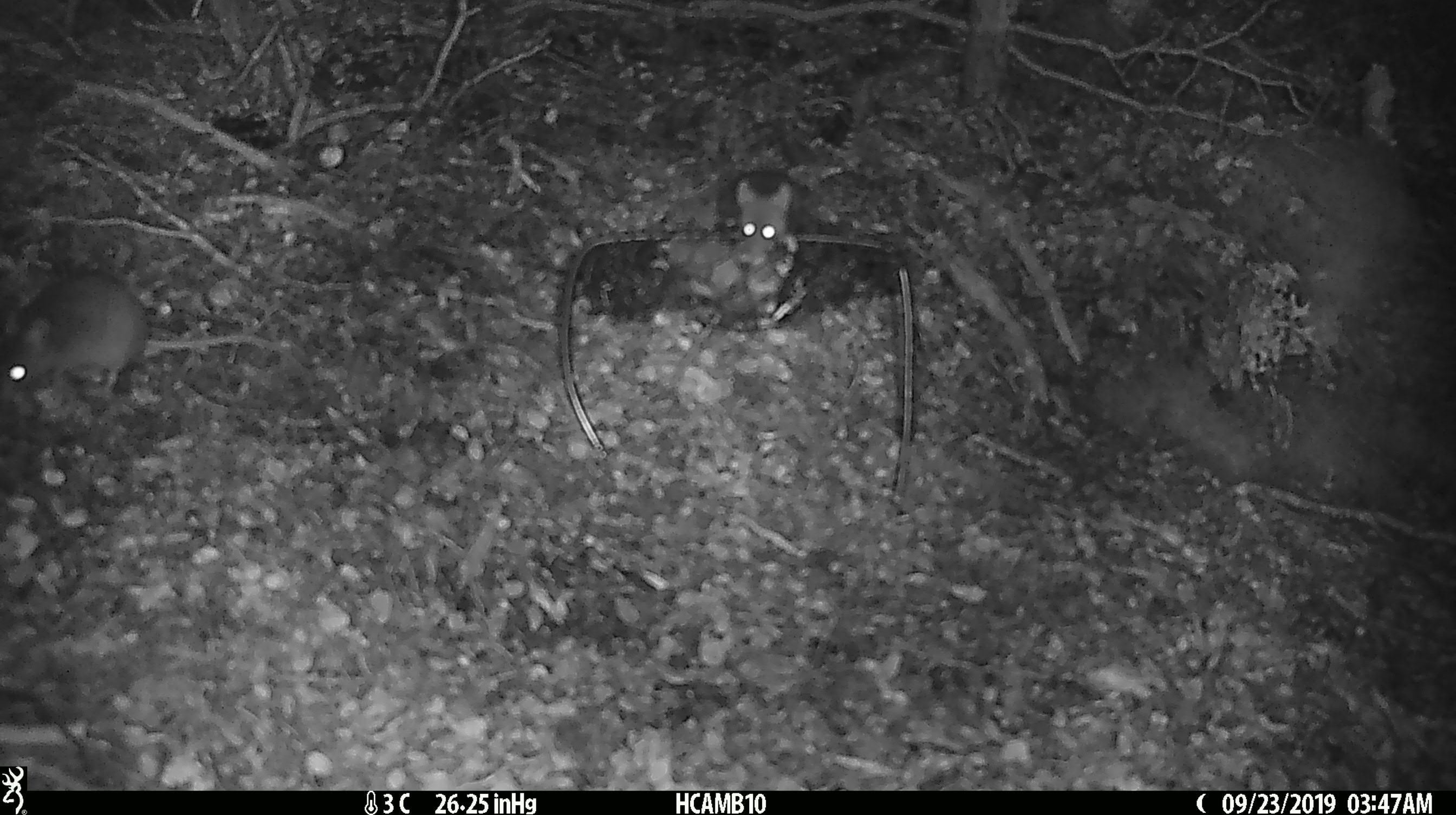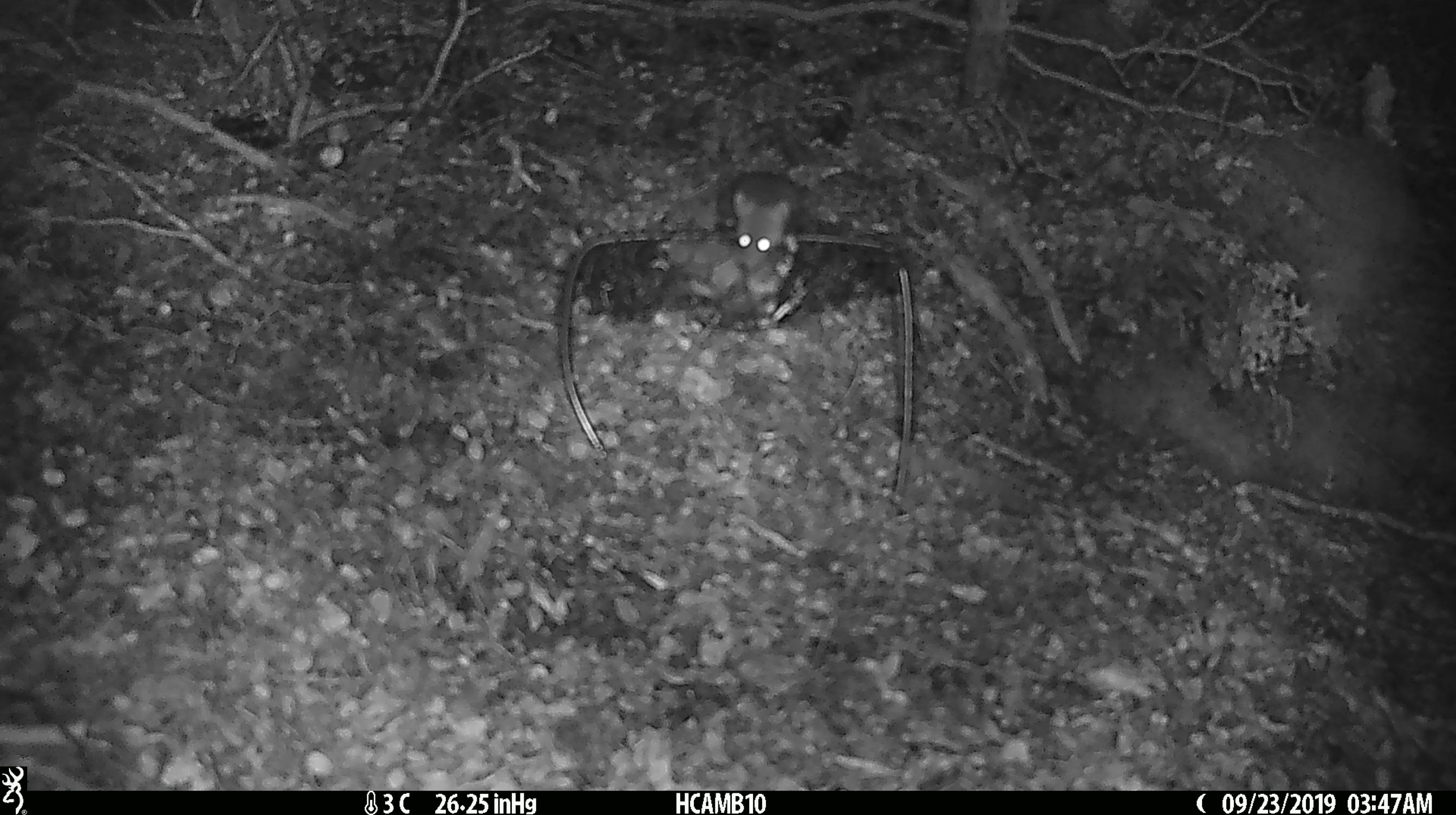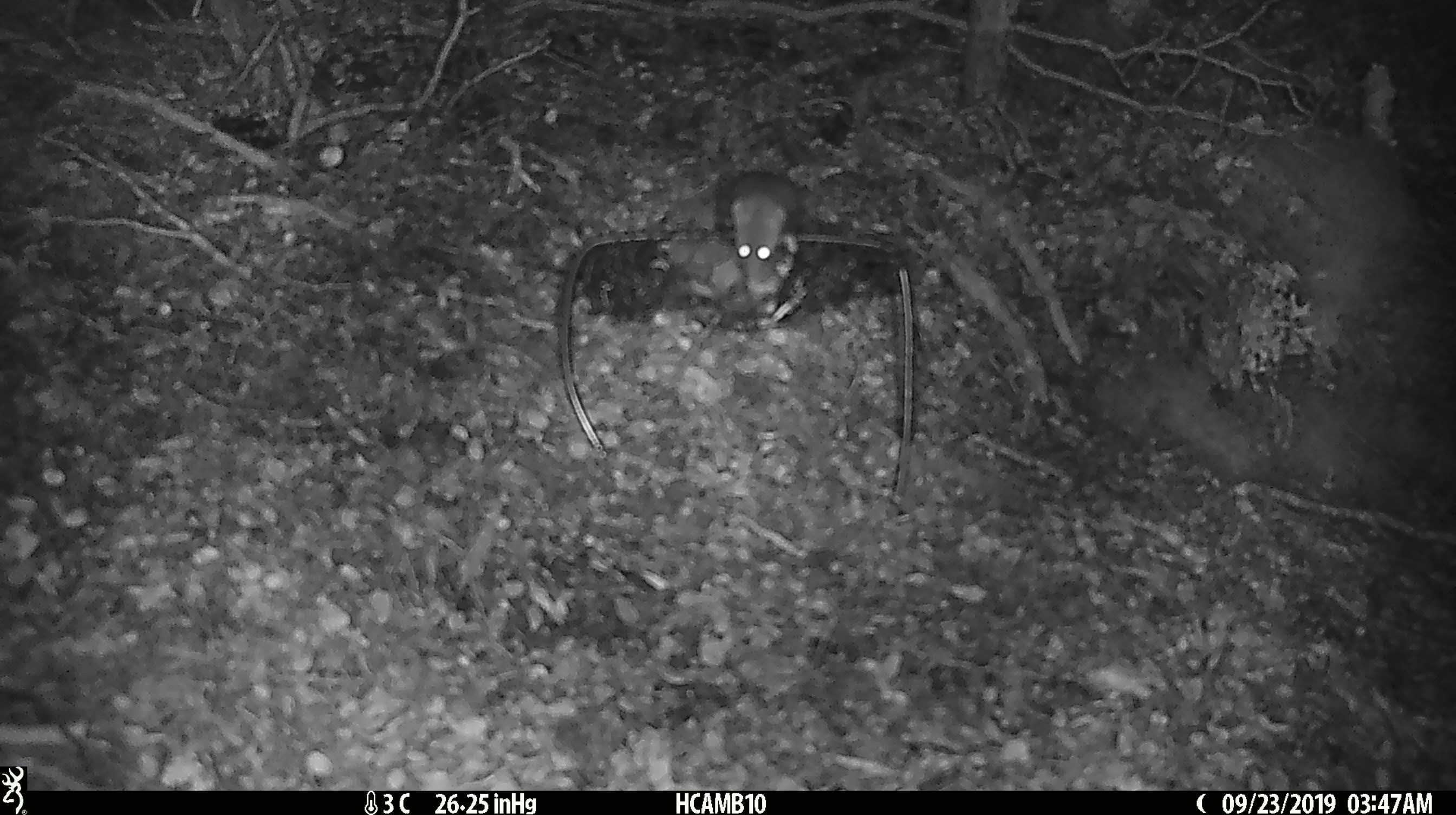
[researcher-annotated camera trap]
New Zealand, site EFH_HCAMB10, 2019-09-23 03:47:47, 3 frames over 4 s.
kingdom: Animalia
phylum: Chordata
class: Mammalia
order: Rodentia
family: Muridae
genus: Mus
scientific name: Mus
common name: mouse